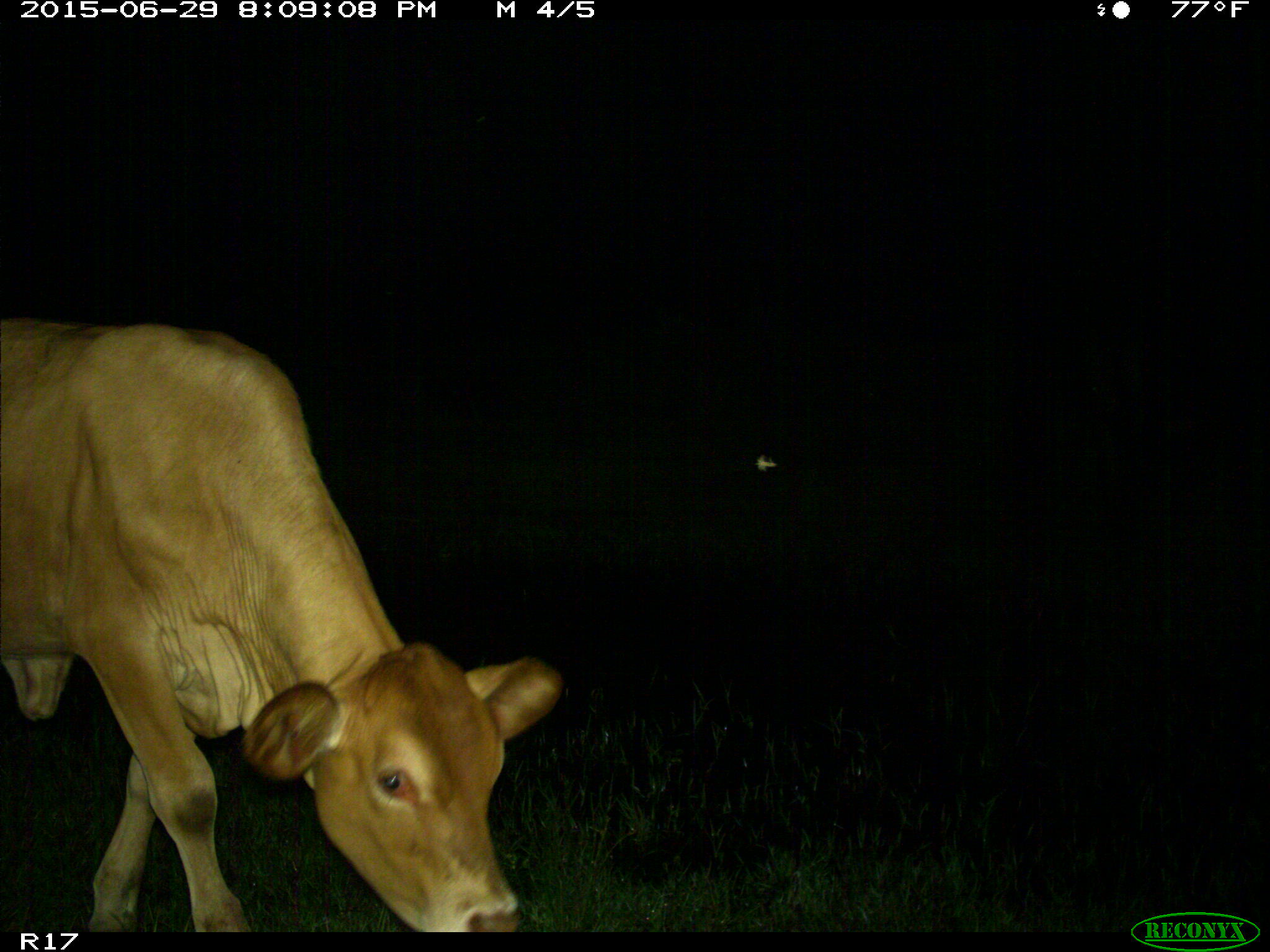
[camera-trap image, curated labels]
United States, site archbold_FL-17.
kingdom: Animalia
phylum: Chordata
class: Mammalia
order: Artiodactyla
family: Bovidae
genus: Bos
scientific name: Bos taurus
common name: domestic cow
Bos taurus (domestic cow).